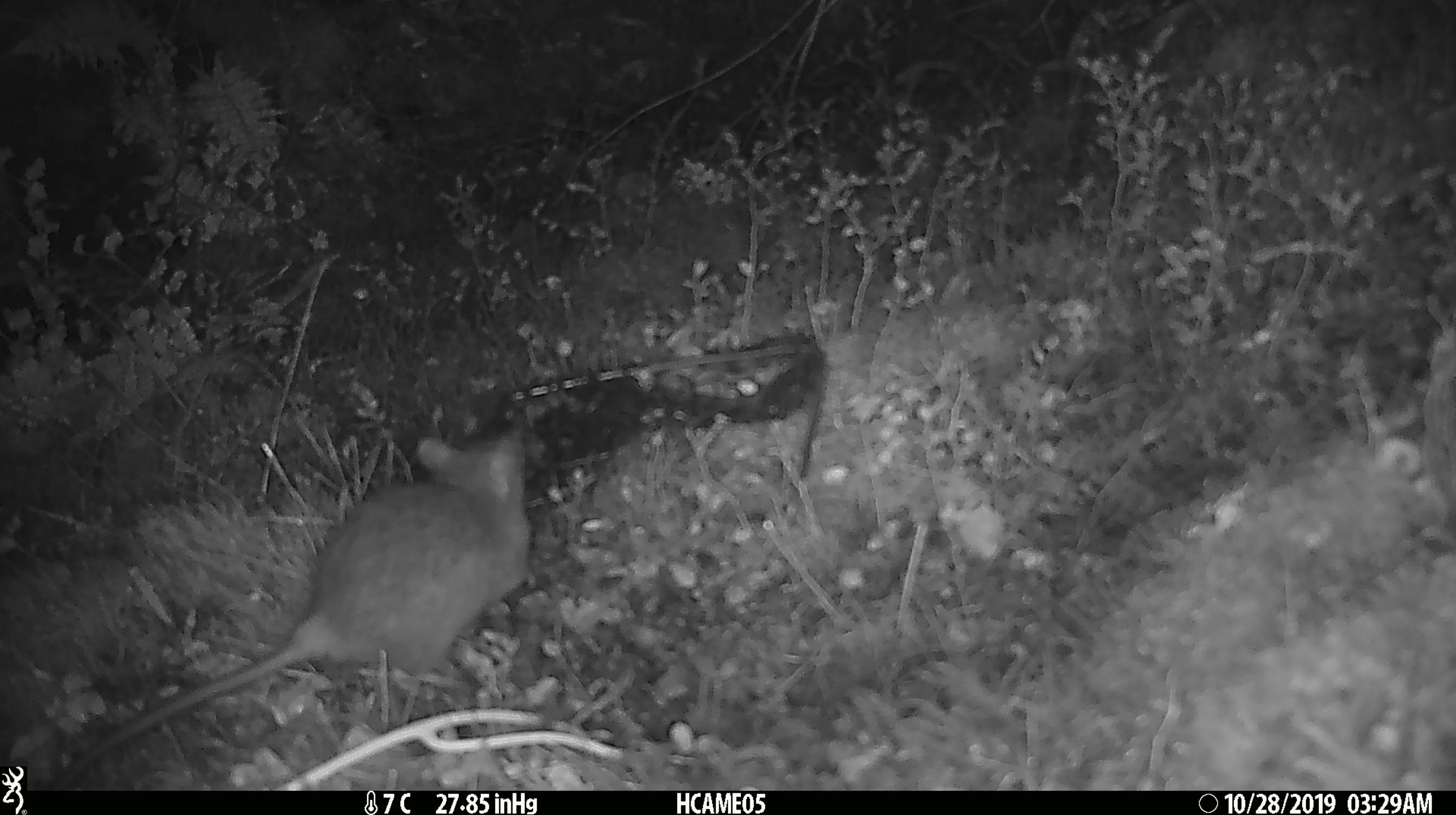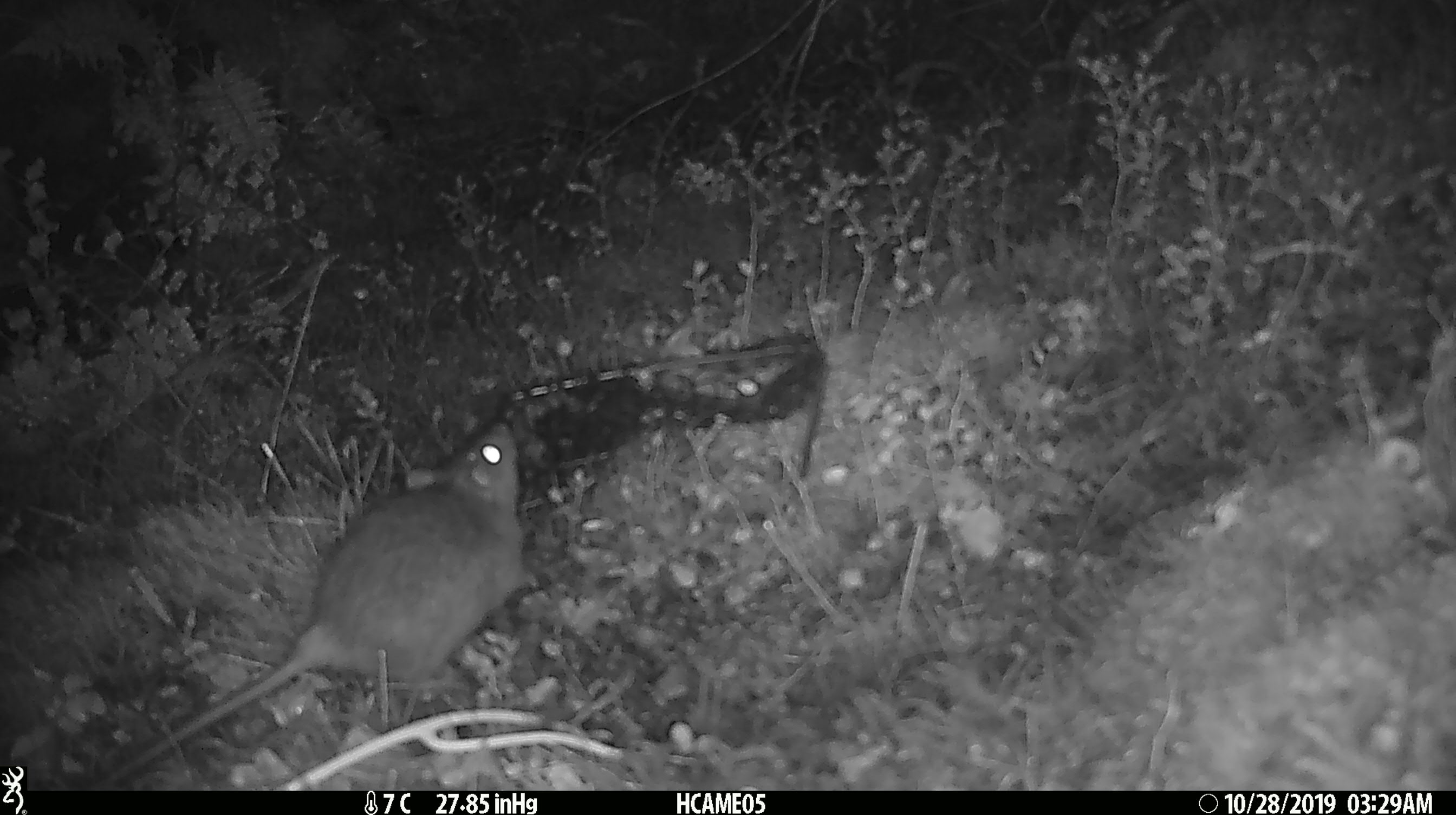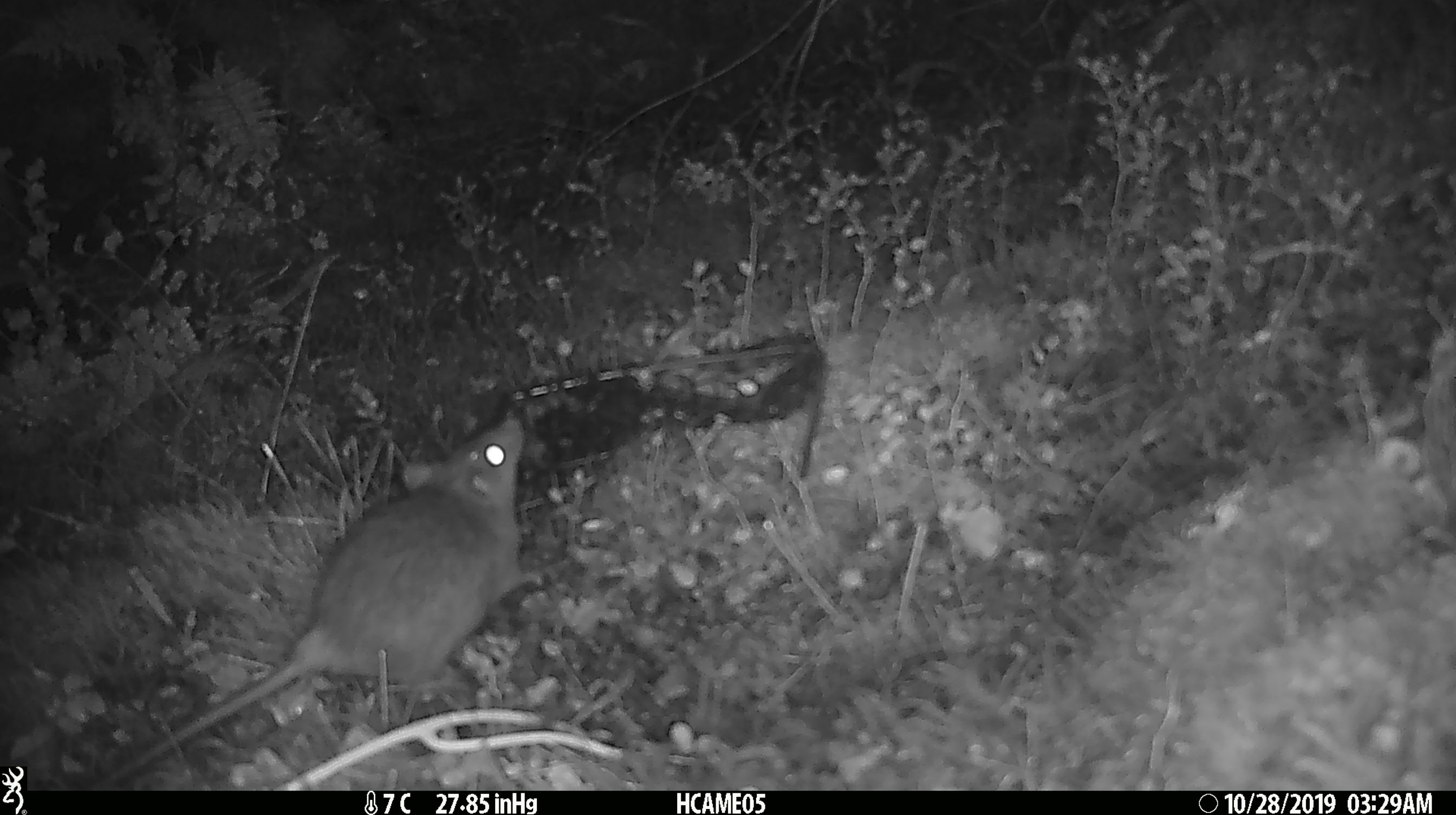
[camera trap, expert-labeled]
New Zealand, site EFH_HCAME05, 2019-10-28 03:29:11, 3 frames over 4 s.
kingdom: Animalia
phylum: Chordata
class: Mammalia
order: Rodentia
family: Muridae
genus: Rattus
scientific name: Rattus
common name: rat